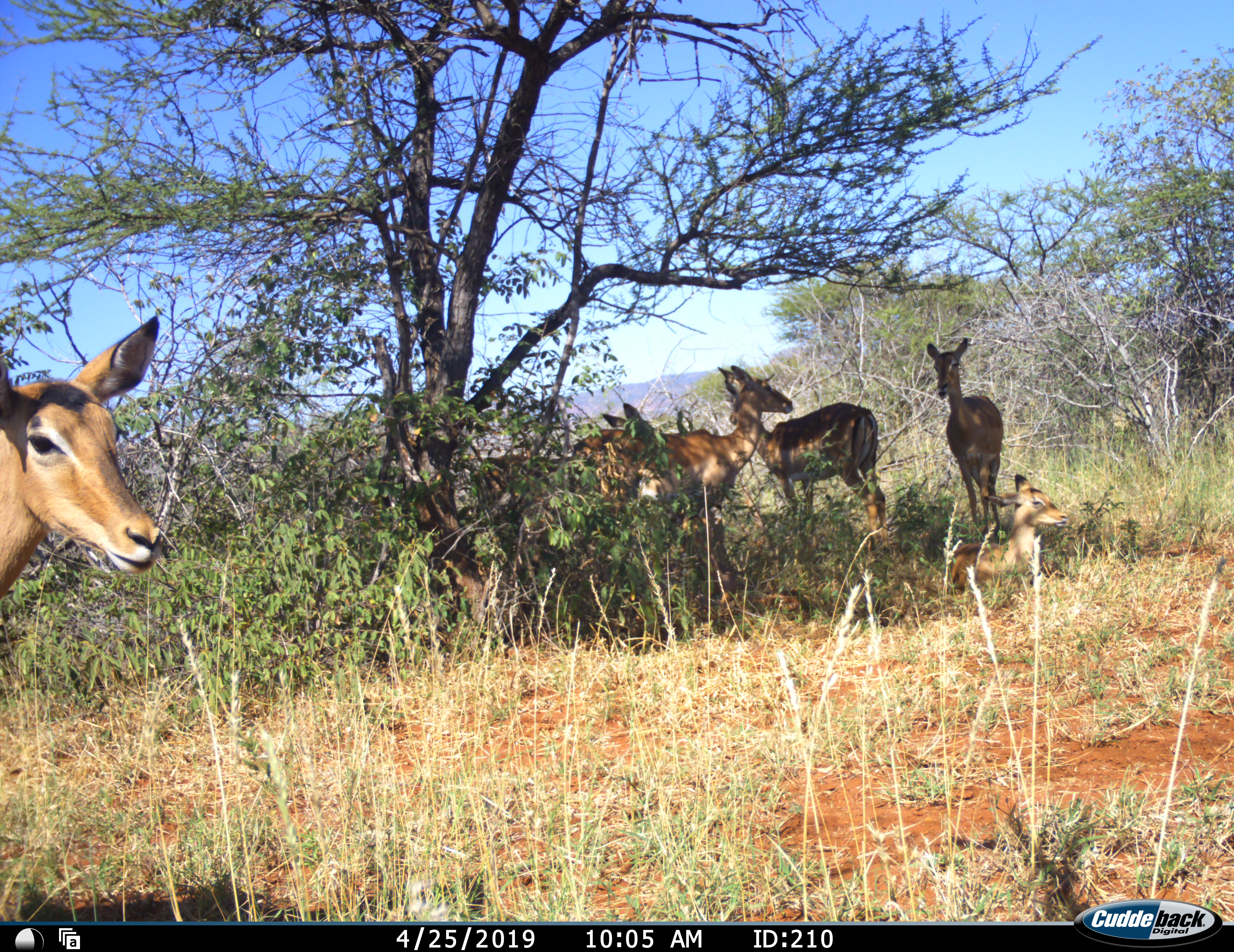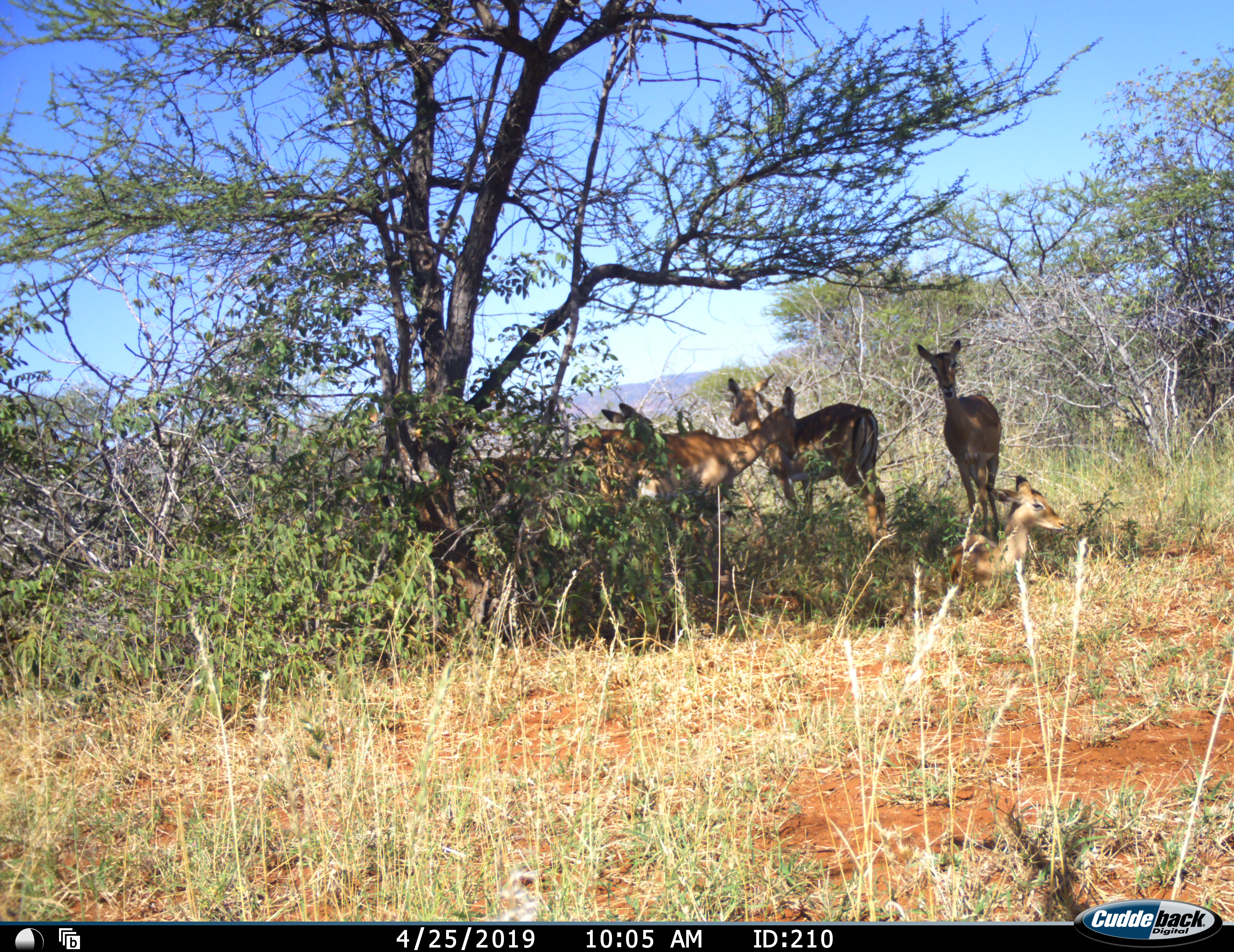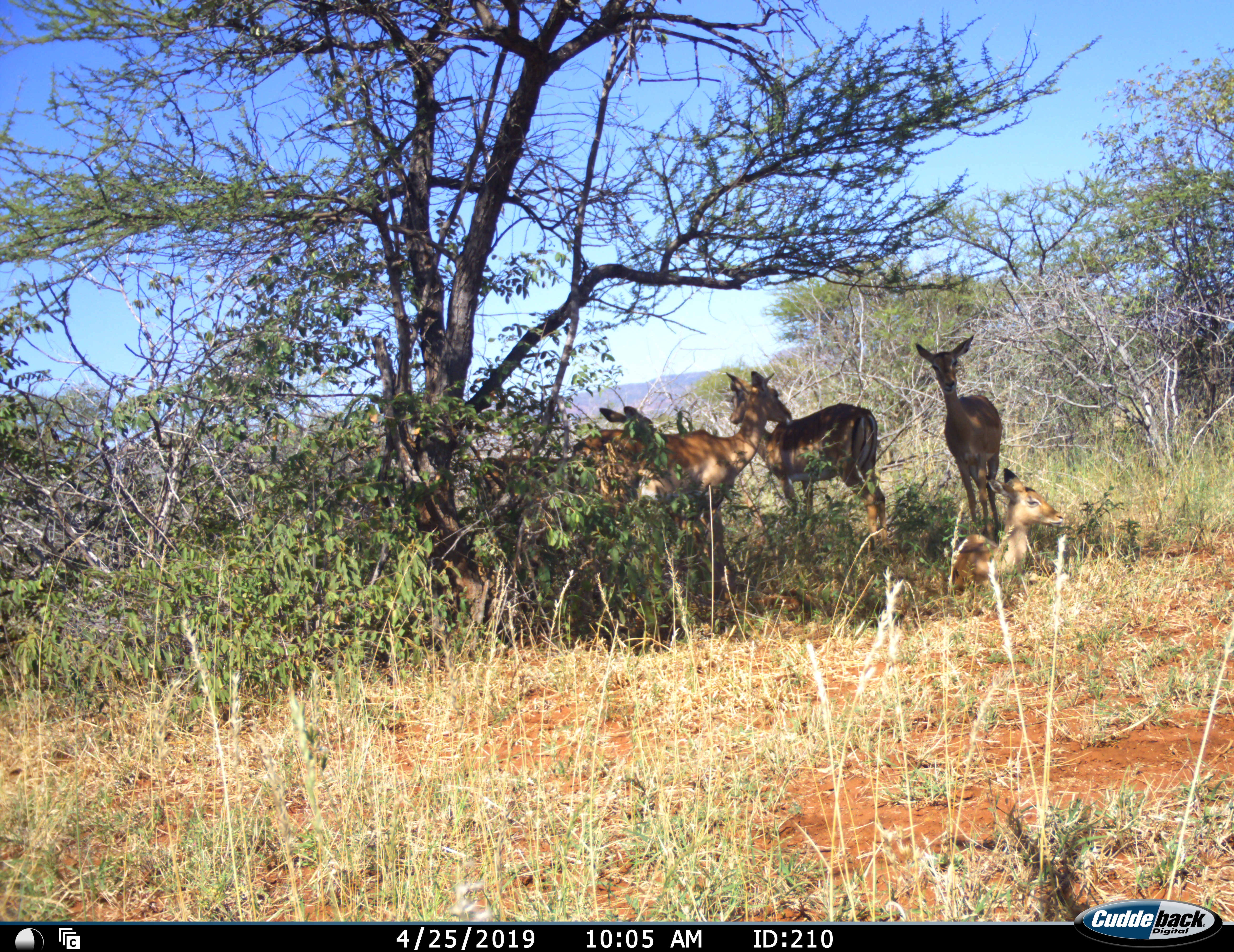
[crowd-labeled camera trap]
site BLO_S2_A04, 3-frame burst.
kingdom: Animalia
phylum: Chordata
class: Mammalia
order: Artiodactyla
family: Bovidae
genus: Aepyceros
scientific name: Aepyceros melampus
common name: impala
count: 6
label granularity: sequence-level